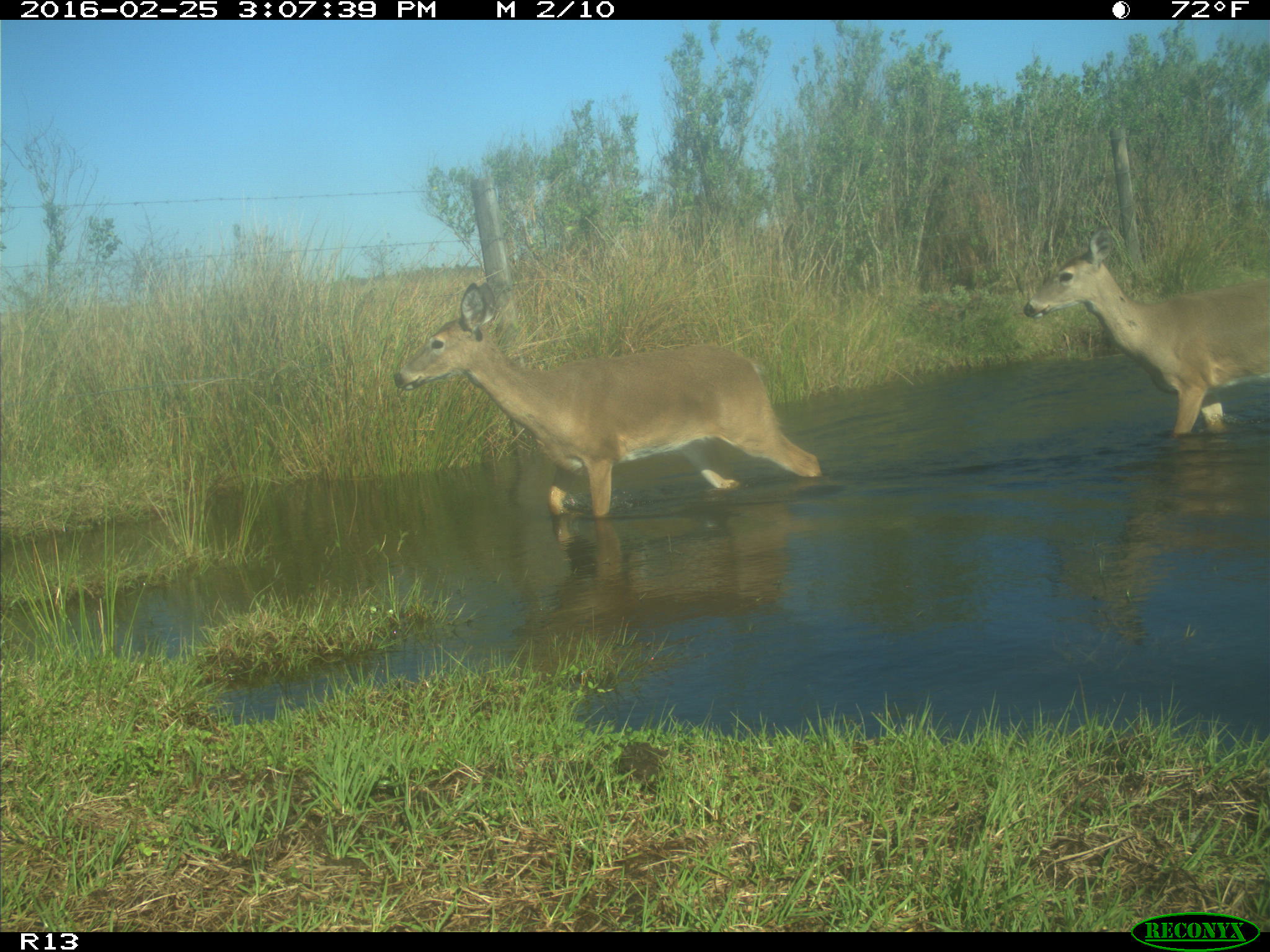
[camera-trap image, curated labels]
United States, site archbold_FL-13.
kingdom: Animalia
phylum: Chordata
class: Mammalia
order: Artiodactyla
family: Cervidae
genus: Odocoileus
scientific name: Odocoileus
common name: deer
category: unidentified deer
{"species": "unidentified deer (deer) (Odocoileus)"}